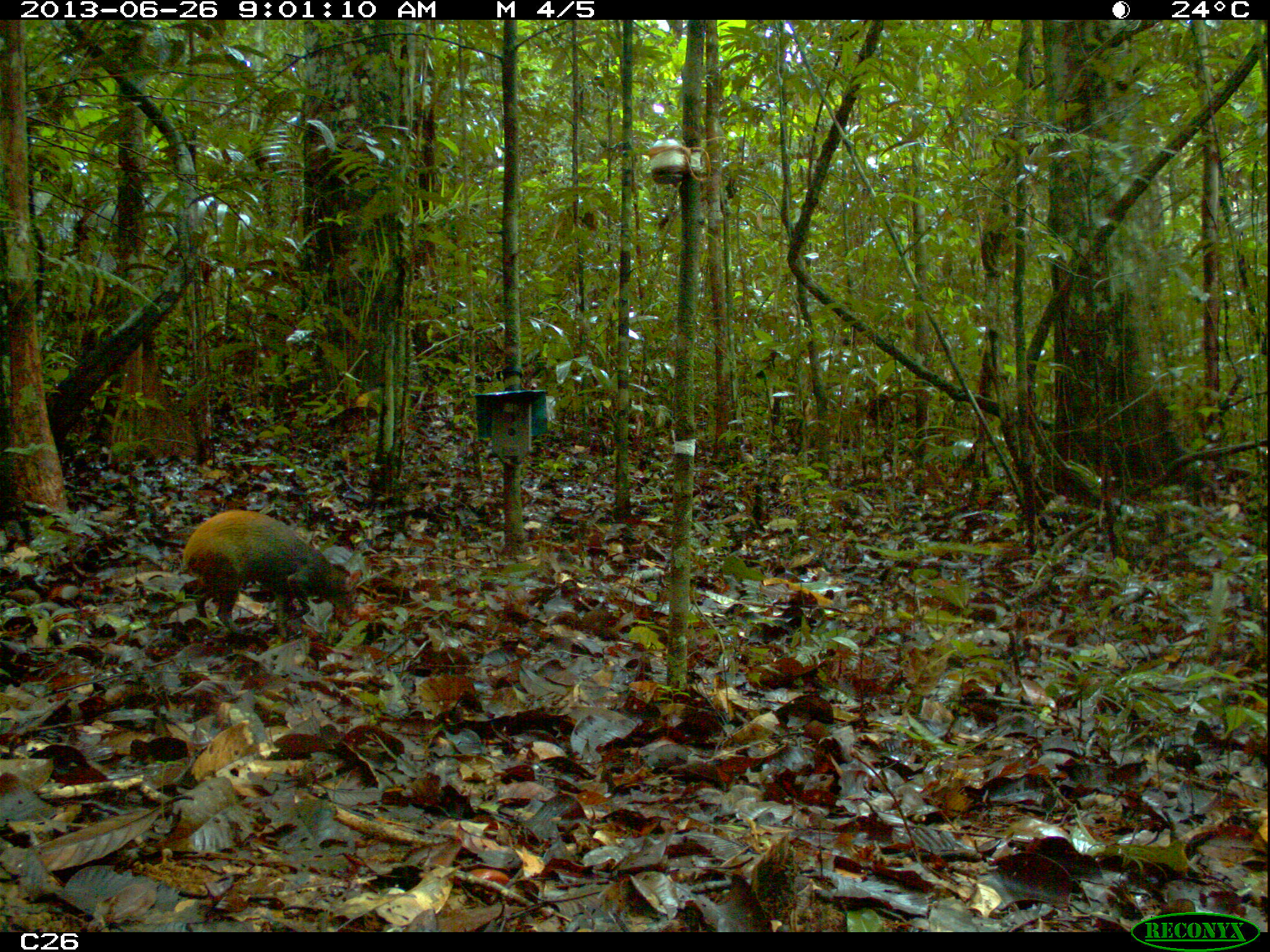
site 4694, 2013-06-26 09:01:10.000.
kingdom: Animalia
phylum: Chordata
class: Mammalia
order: Rodentia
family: Dasyproctidae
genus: Dasyprocta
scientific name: Dasyprocta leporina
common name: red-rumped agouti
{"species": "Dasyprocta leporina (red-rumped agouti)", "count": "1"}